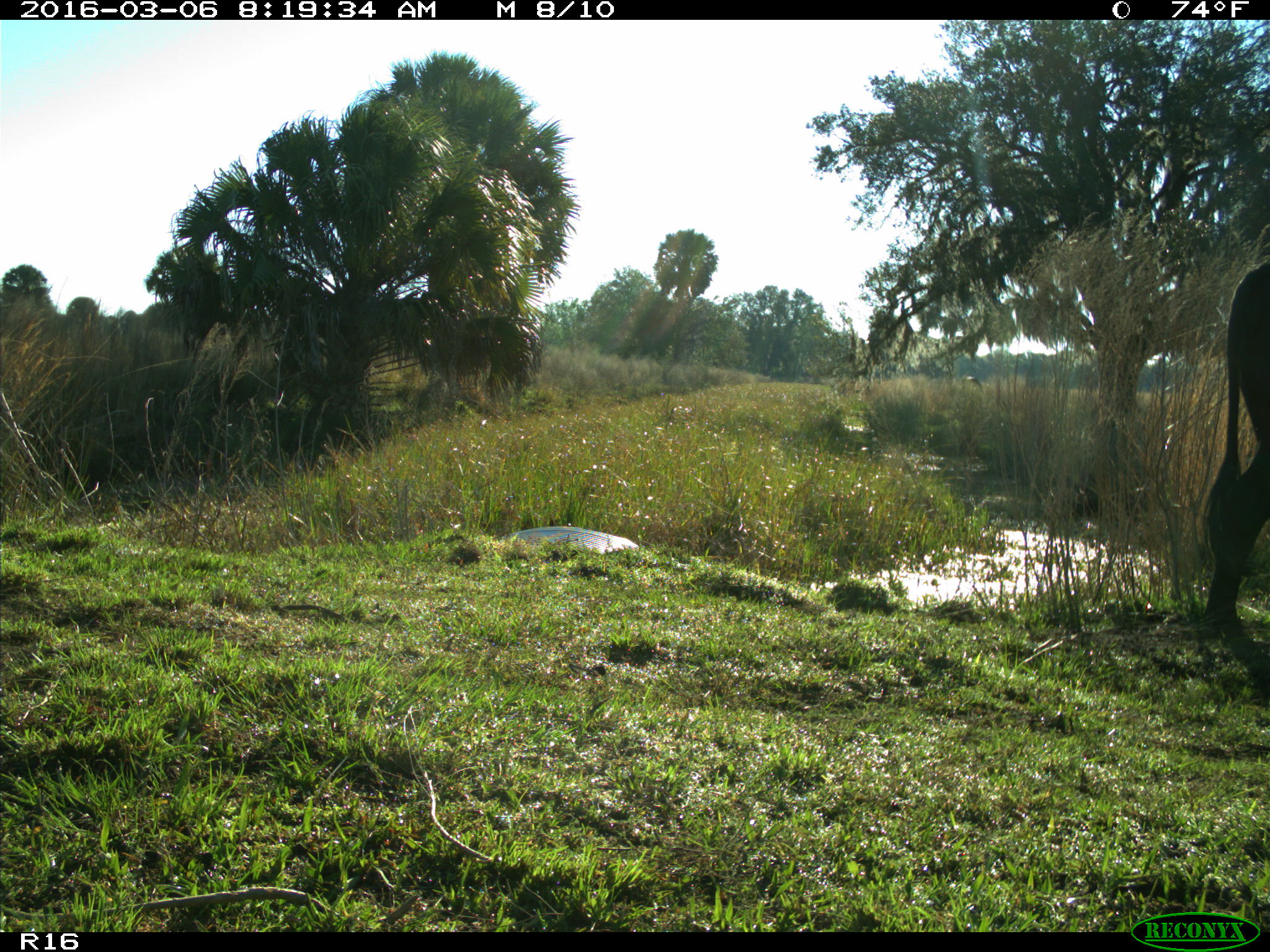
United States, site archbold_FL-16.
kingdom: Animalia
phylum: Chordata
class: Mammalia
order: Artiodactyla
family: Bovidae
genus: Bos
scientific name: Bos taurus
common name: domestic cow